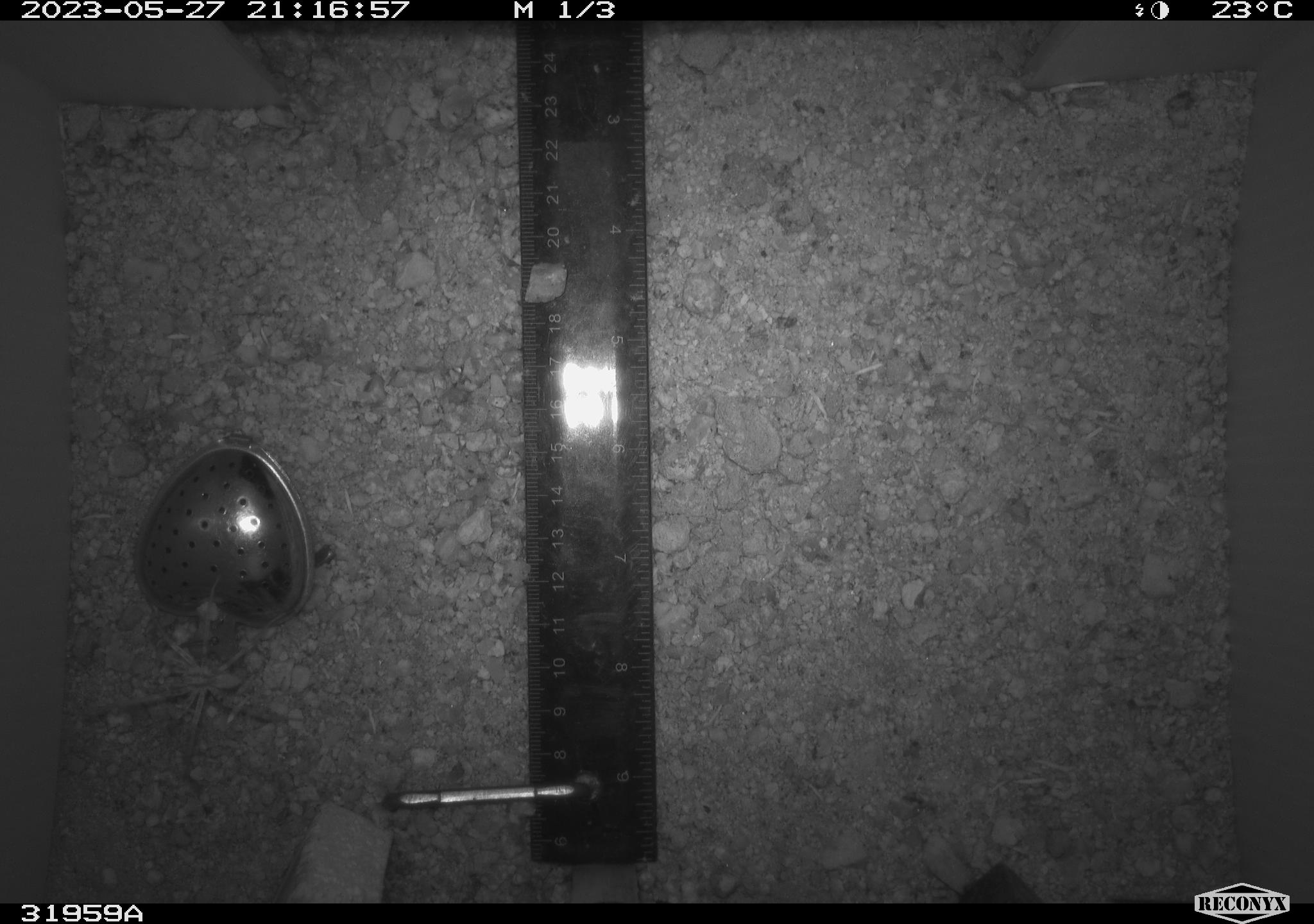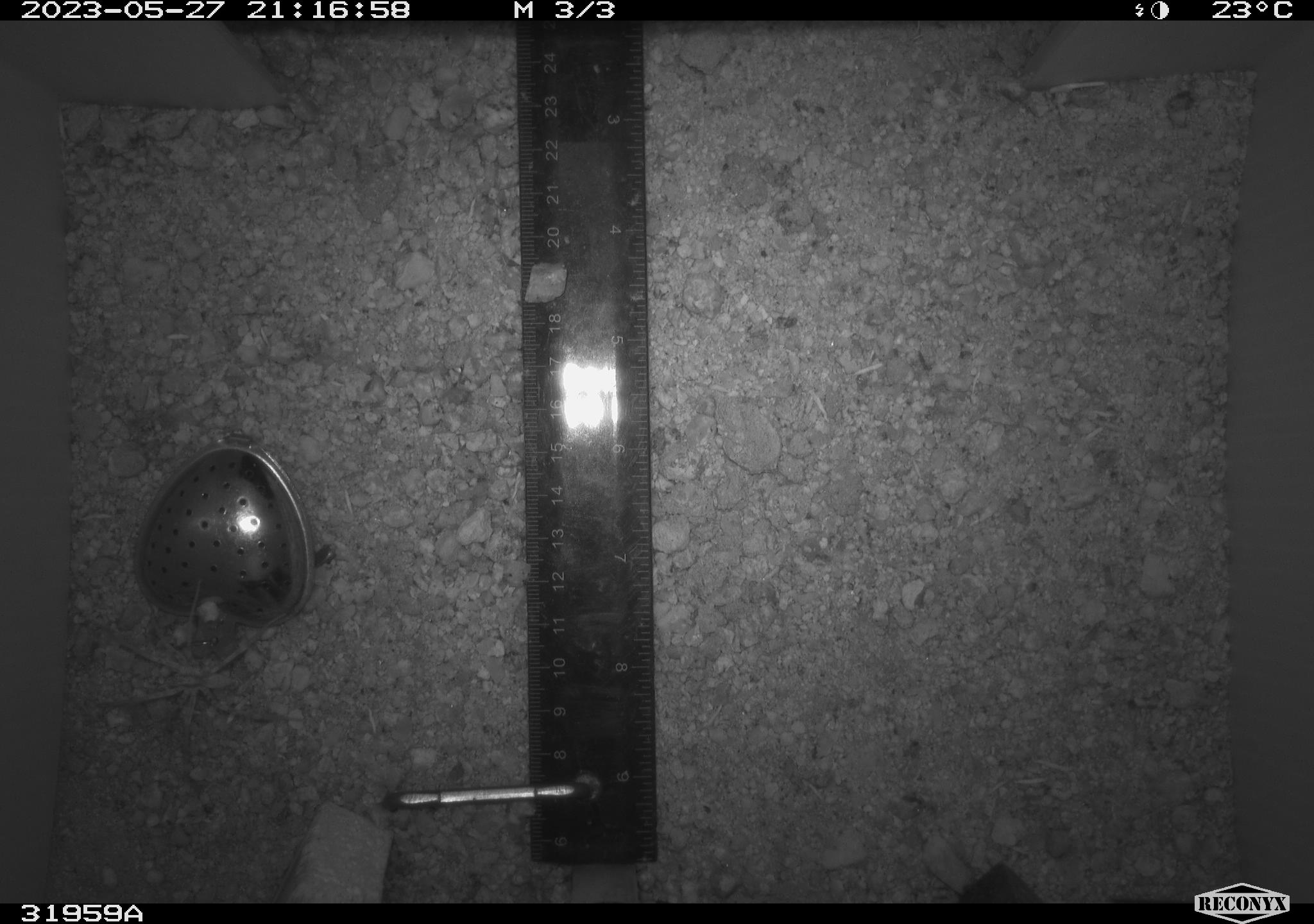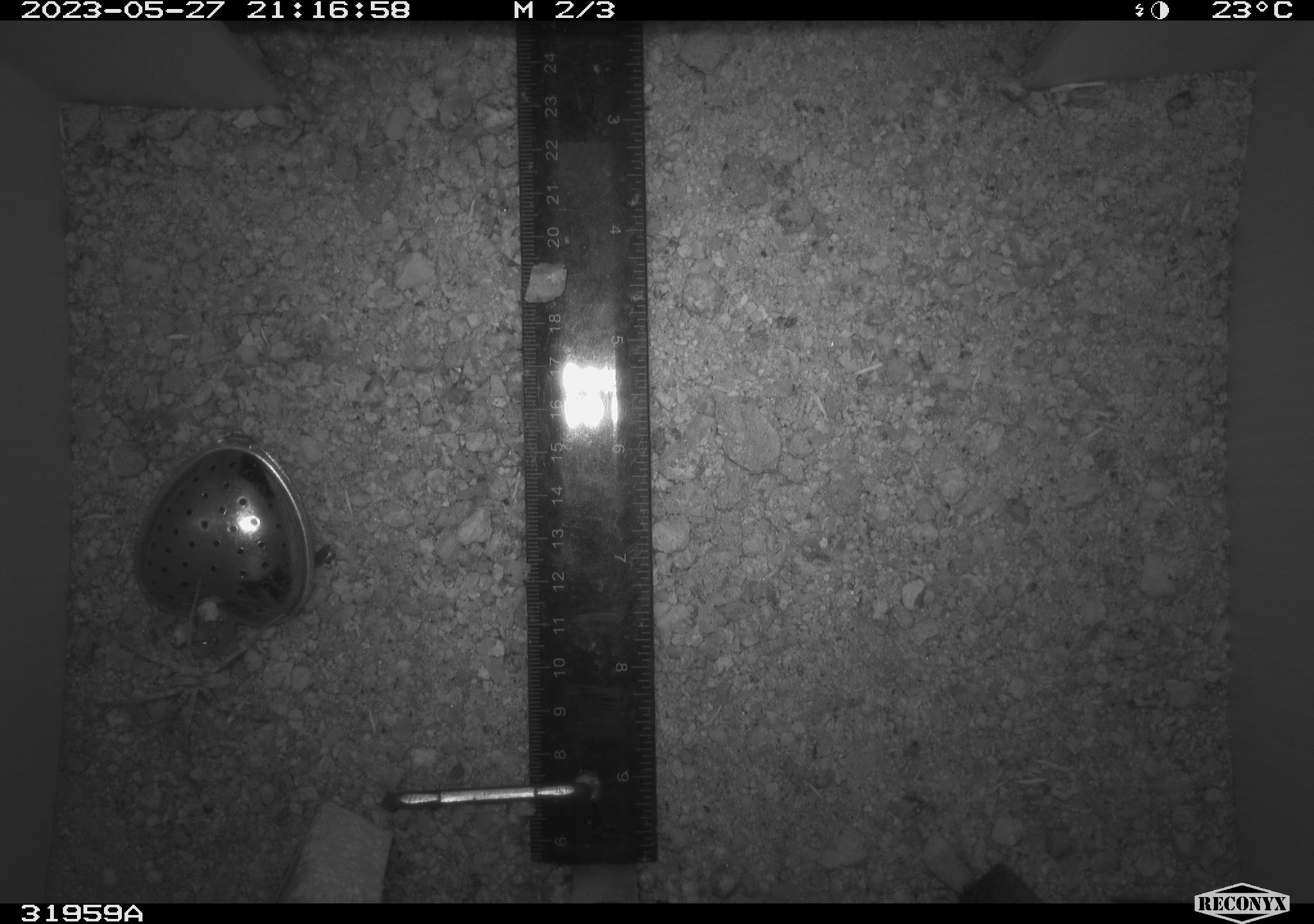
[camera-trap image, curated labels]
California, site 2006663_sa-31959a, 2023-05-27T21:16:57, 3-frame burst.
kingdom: Animalia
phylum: Arthropoda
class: Arachnida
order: Araneae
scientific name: Araneae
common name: spider